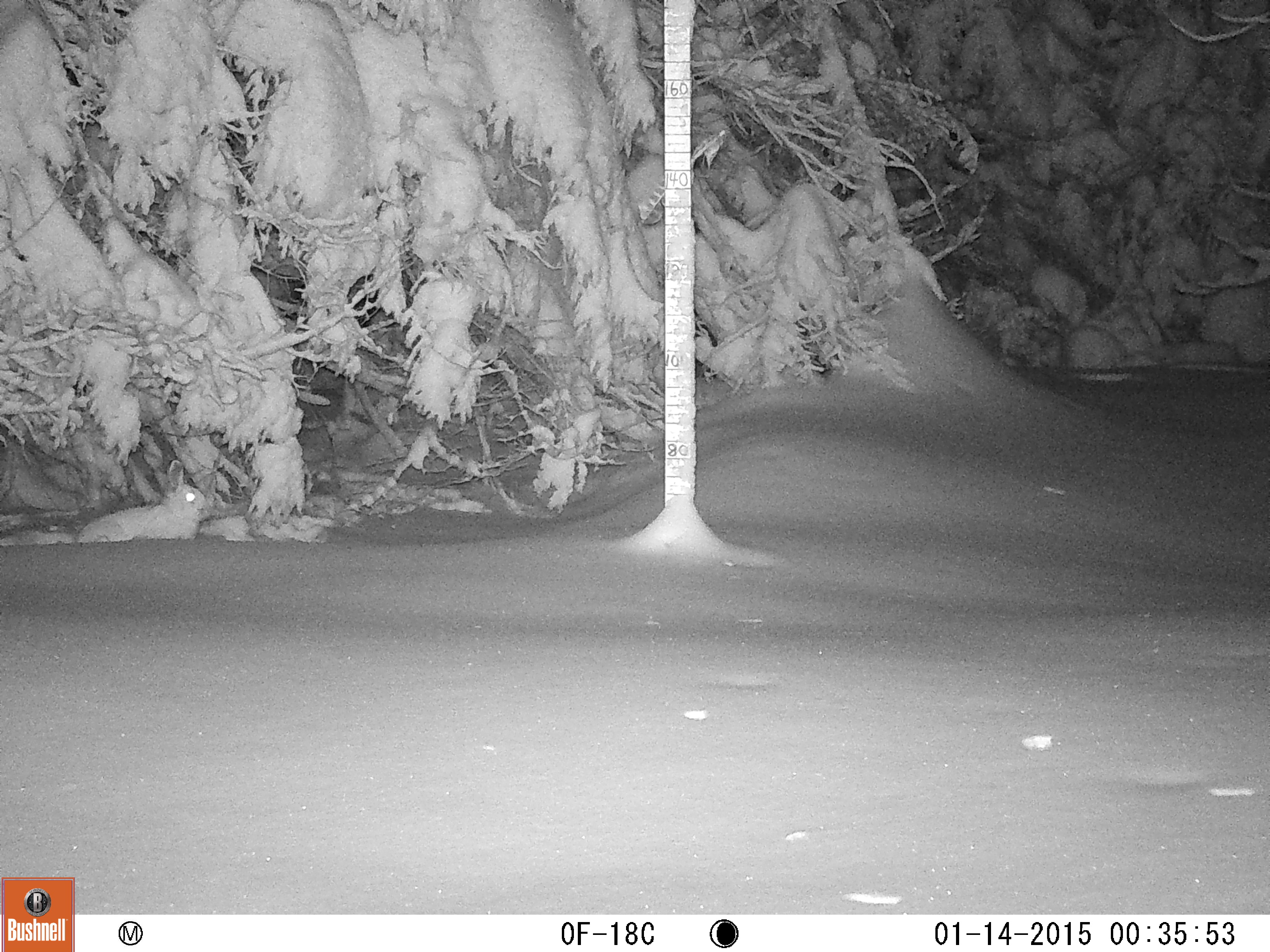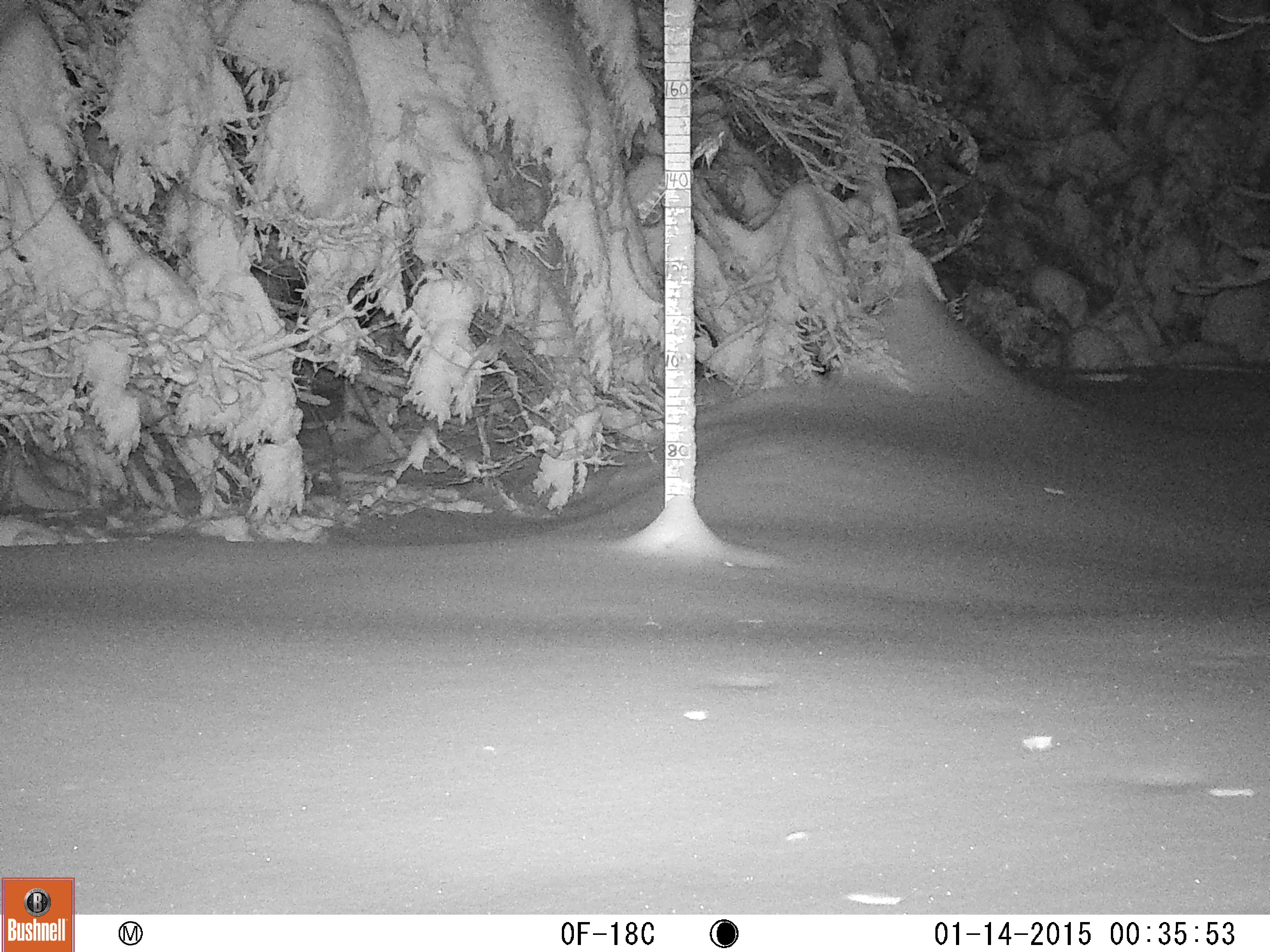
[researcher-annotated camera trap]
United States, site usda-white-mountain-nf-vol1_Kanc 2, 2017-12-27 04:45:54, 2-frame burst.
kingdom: Animalia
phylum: Chordata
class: Mammalia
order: Lagomorpha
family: Leporidae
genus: Lepus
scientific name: Lepus americanus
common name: snowshoe hare